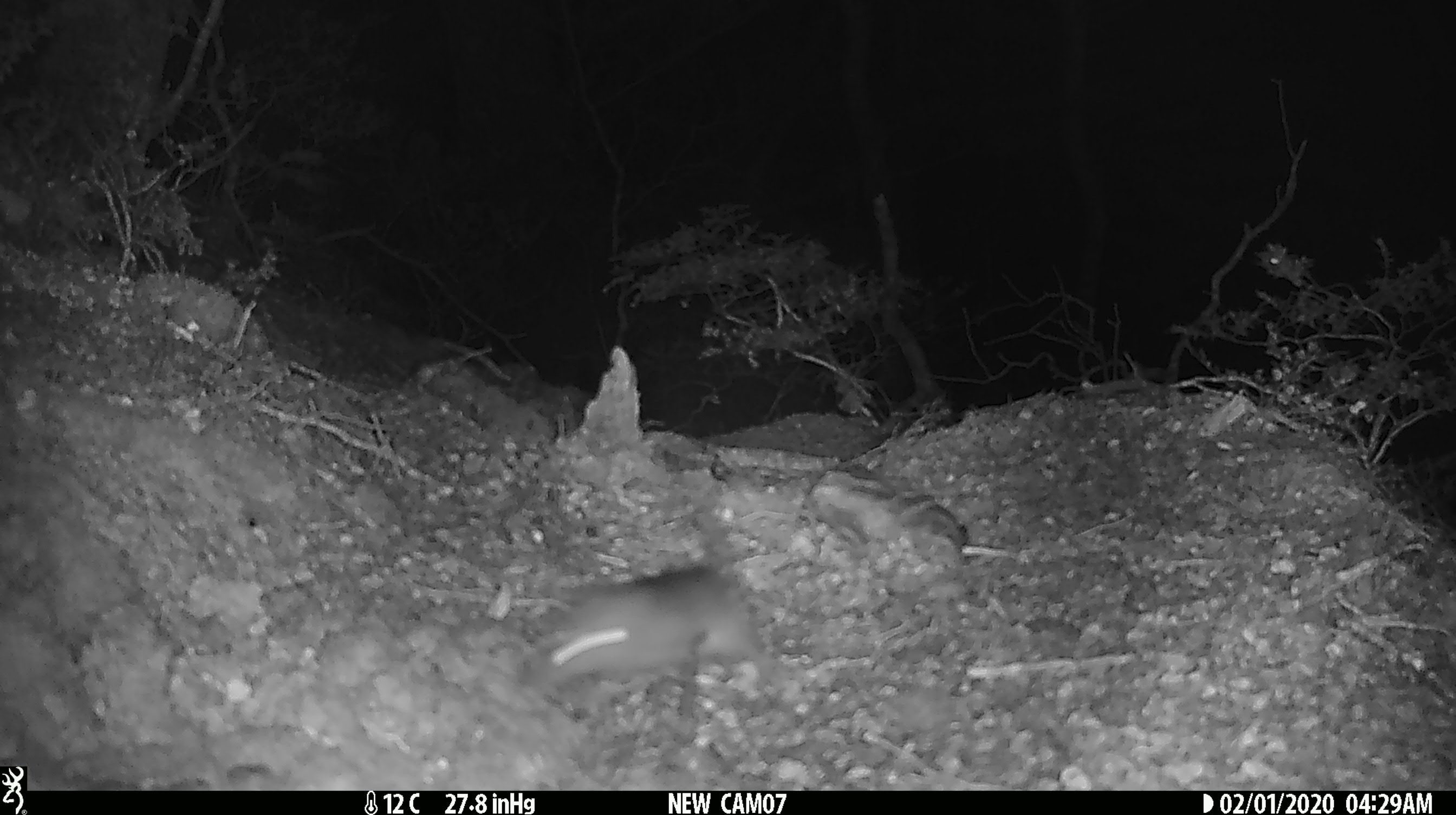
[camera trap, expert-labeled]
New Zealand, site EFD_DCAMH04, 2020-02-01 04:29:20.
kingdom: Animalia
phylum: Chordata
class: Mammalia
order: Rodentia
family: Muridae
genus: Mus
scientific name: Mus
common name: mouse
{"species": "mouse (Mus)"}